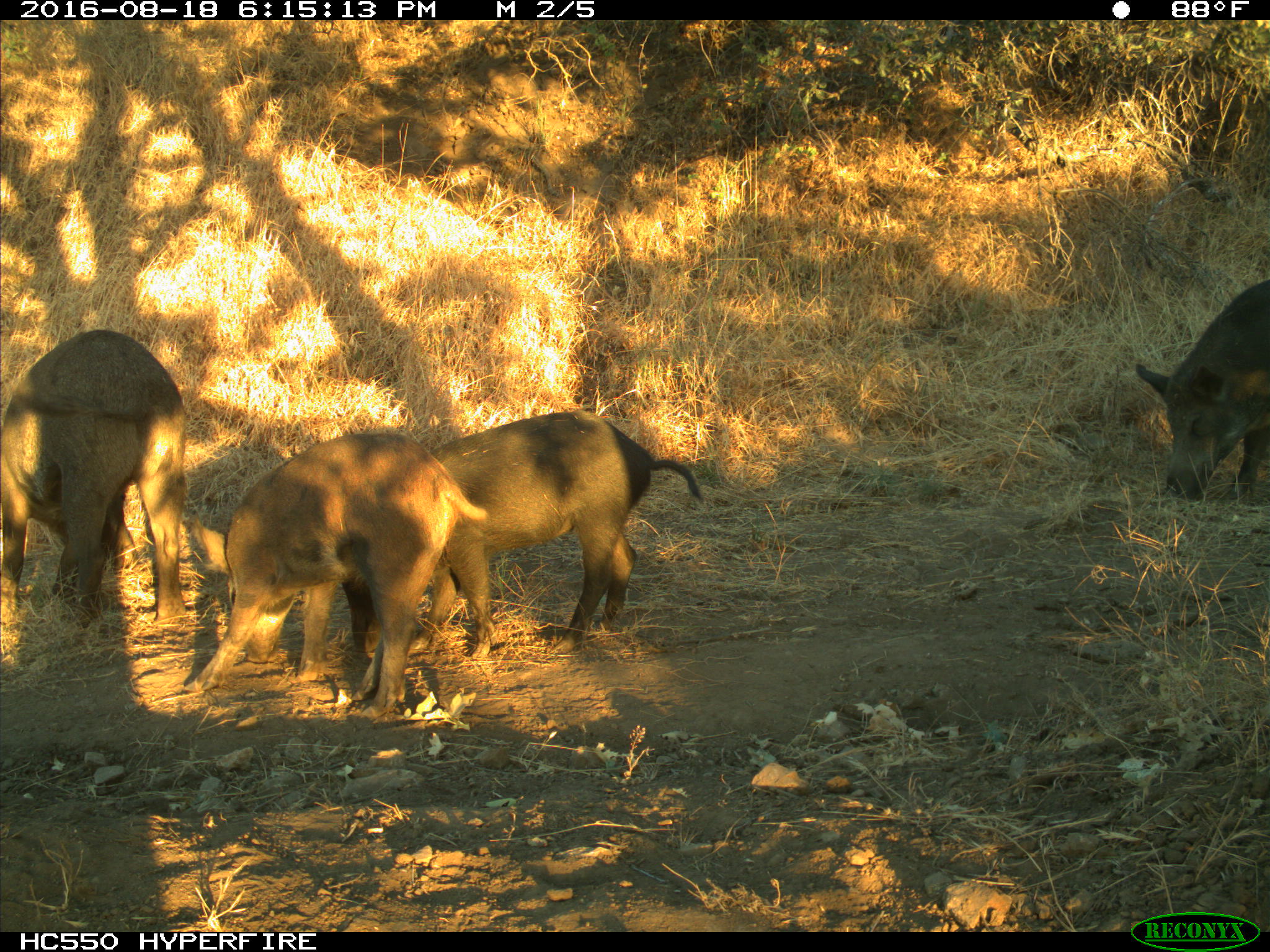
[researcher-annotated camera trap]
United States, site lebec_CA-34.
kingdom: Animalia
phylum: Chordata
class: Mammalia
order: Artiodactyla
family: Suidae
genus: Sus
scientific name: Sus scrofa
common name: wild boar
Sus scrofa (wild boar).